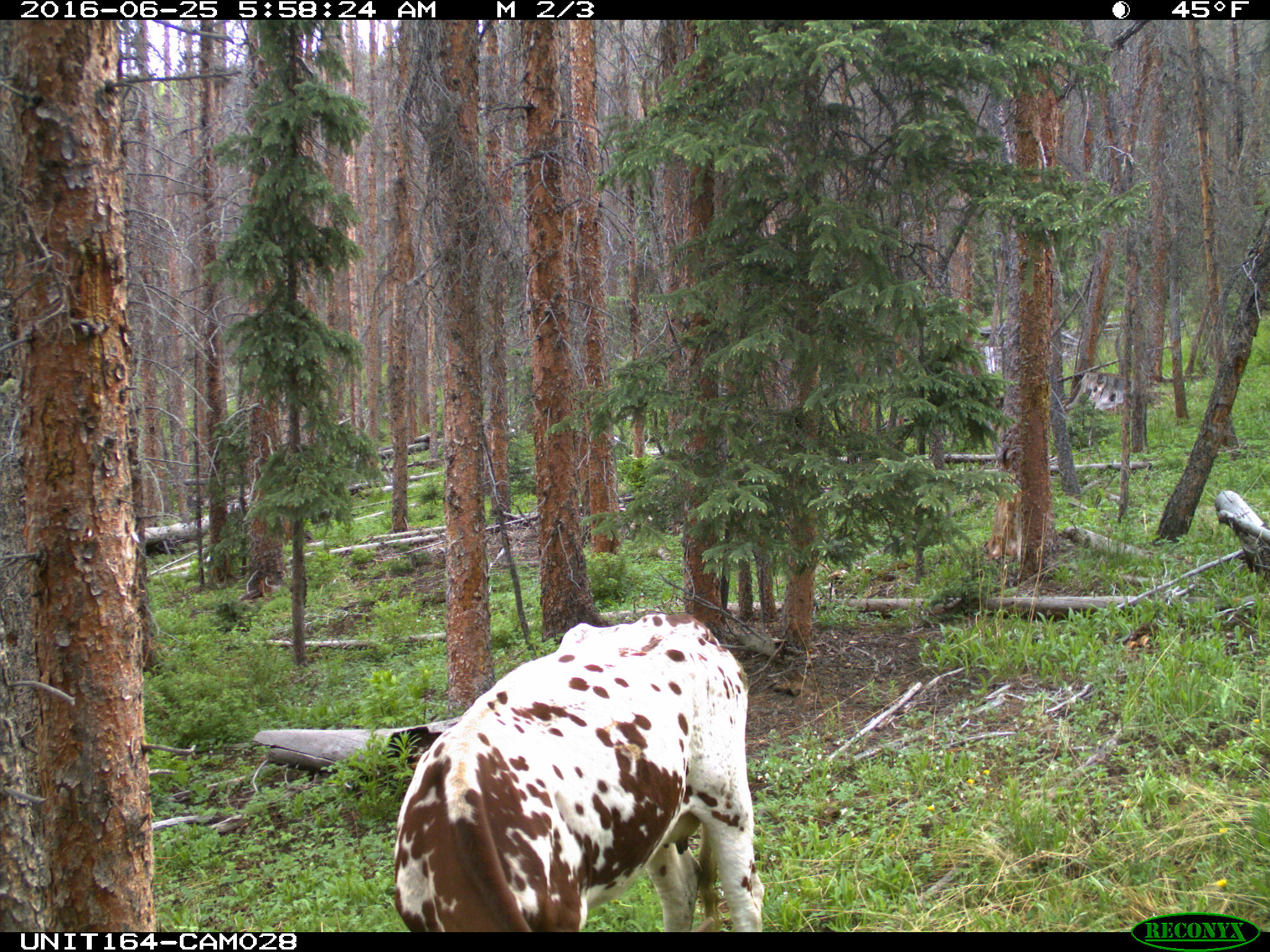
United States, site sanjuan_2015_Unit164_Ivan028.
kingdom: Animalia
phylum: Chordata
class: Mammalia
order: Artiodactyla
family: Bovidae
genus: Bos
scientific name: Bos taurus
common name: domestic cow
Bos taurus (domestic cow).